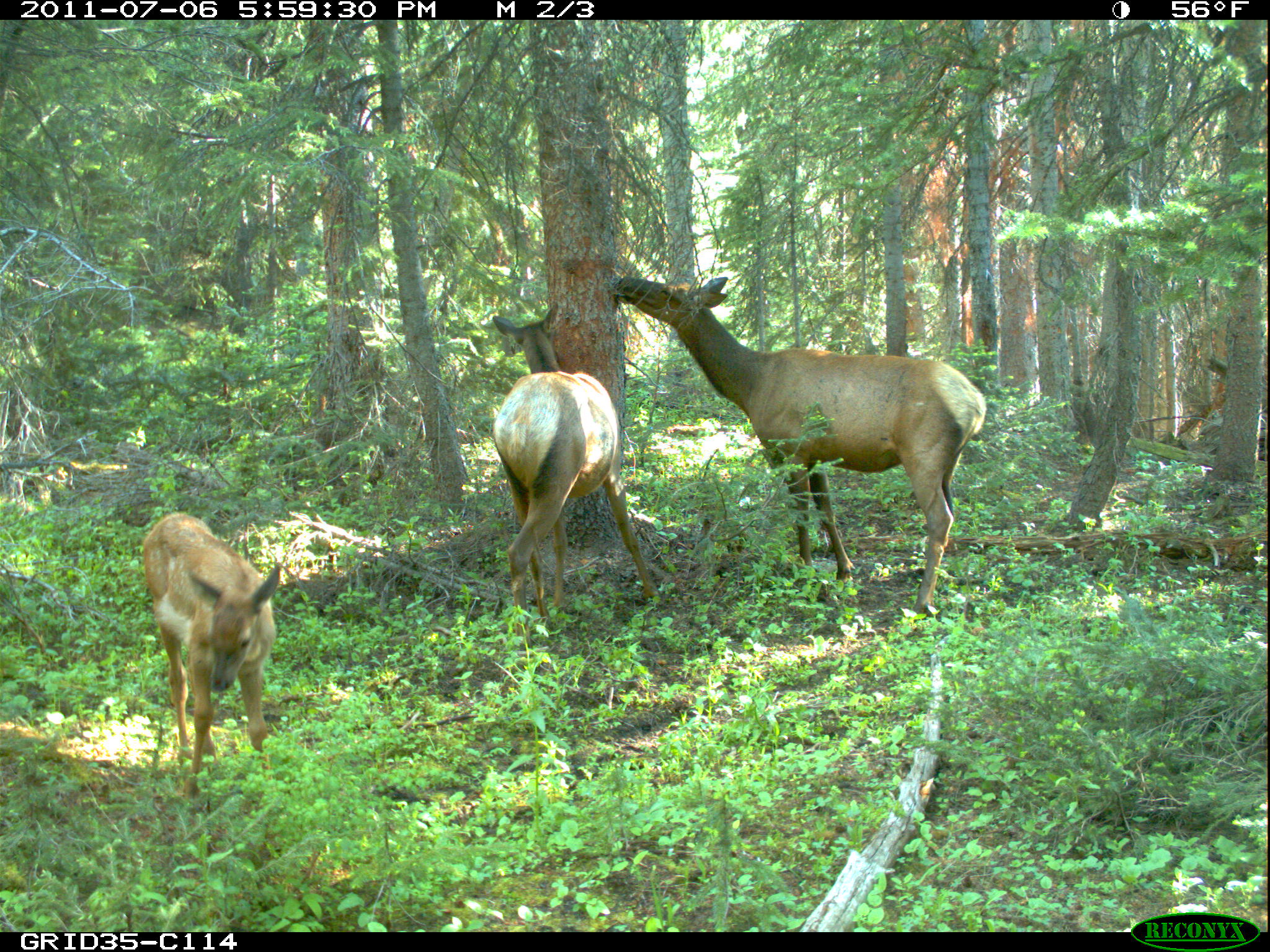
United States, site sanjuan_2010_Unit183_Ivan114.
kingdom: Animalia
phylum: Chordata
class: Mammalia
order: Artiodactyla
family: Cervidae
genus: Cervus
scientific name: Cervus elaphus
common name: red deer